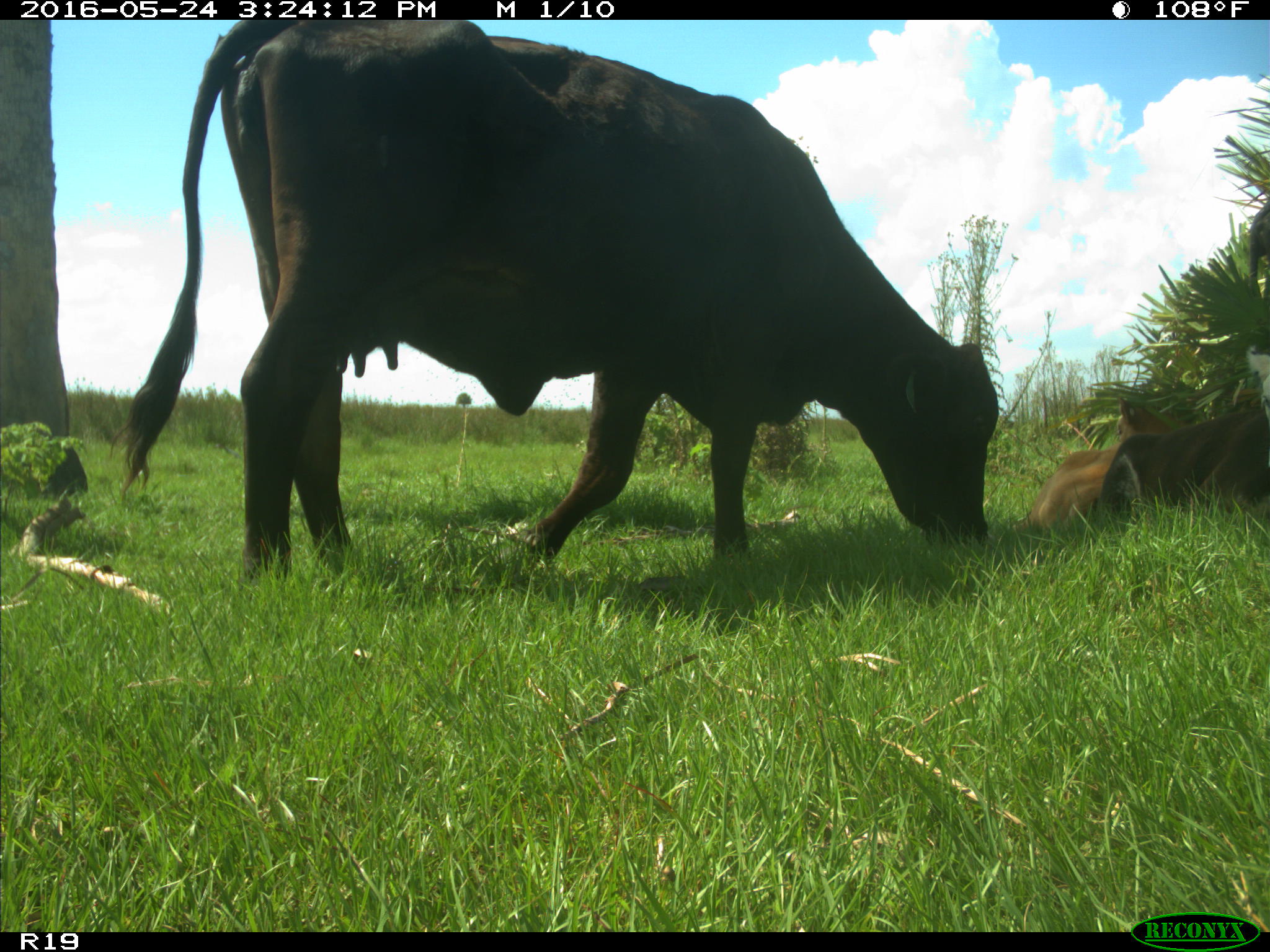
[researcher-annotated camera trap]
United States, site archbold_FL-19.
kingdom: Animalia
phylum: Chordata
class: Mammalia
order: Artiodactyla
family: Bovidae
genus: Bos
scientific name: Bos taurus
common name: domestic cow